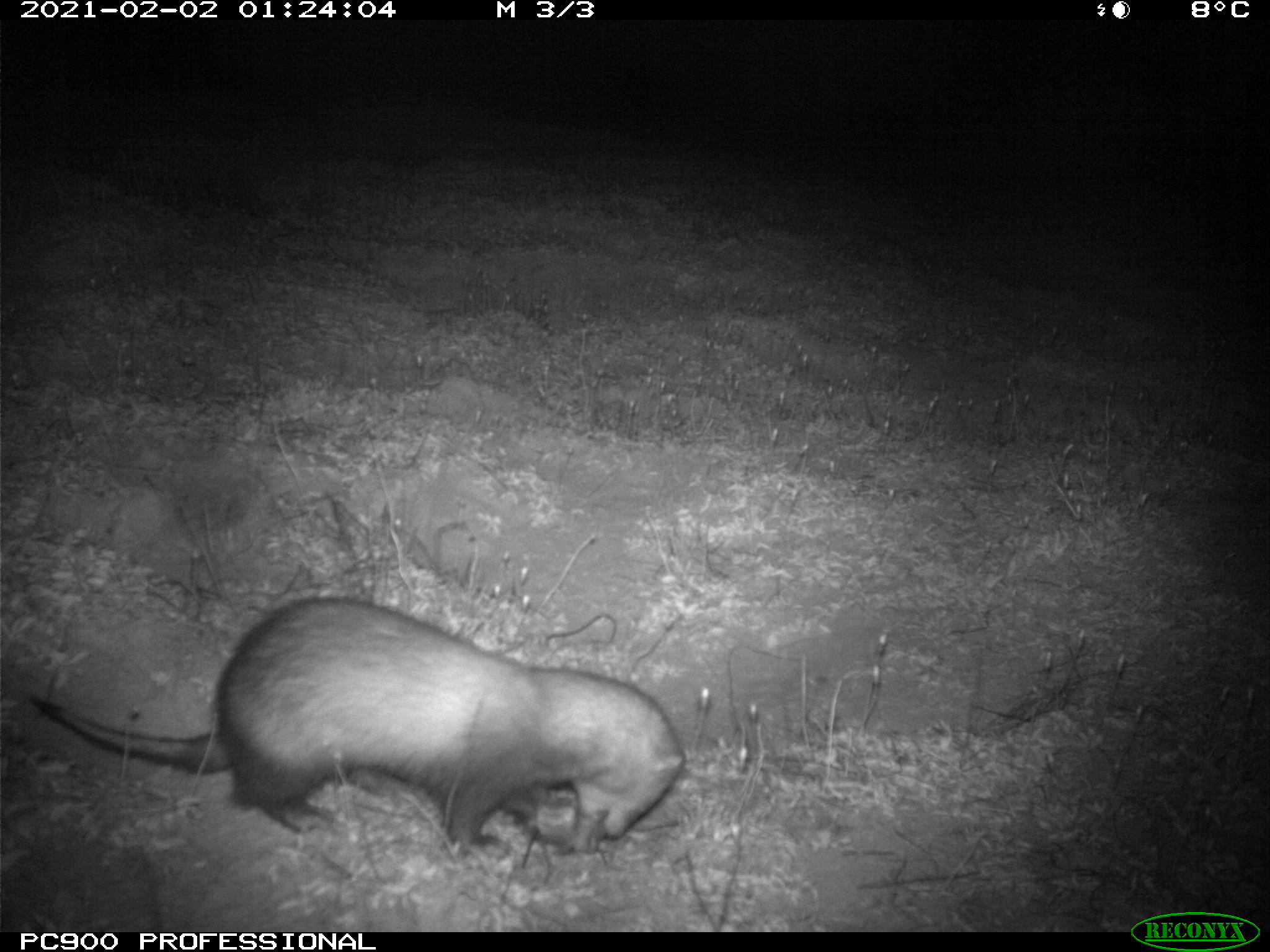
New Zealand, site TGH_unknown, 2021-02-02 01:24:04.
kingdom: Animalia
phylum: Chordata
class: Mammalia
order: Carnivora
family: Mustelidae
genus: Mustela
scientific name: Mustela furo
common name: ferret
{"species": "ferret (Mustela furo)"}